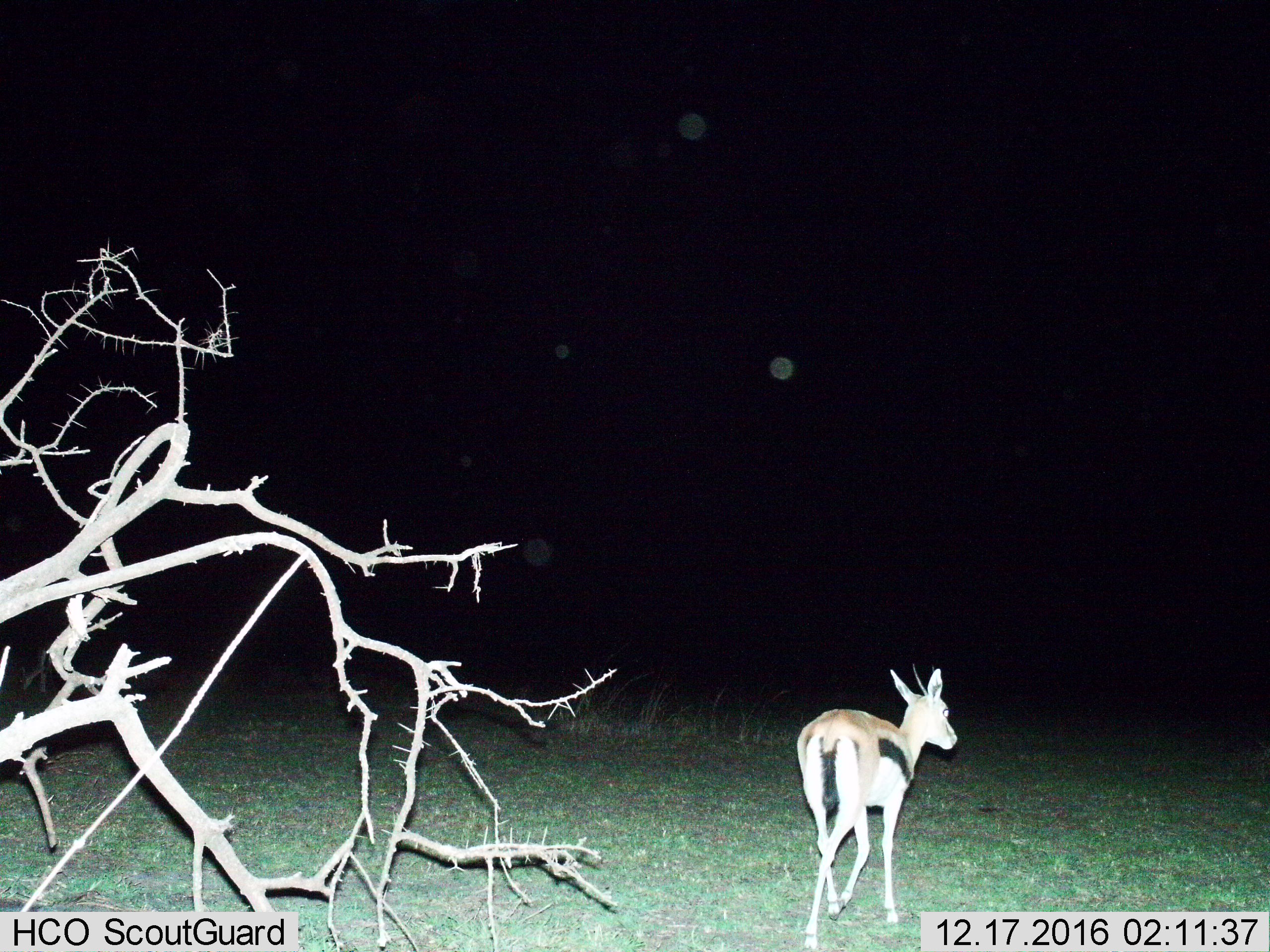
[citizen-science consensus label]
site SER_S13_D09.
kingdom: Animalia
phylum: Chordata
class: Mammalia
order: Artiodactyla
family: Bovidae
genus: Eudorcas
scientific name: Eudorcas thomsonii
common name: thomson's gazelle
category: gazellethomsons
Gazellethomsons (thomson's gazelle) (Eudorcas thomsonii), count 1. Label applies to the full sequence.